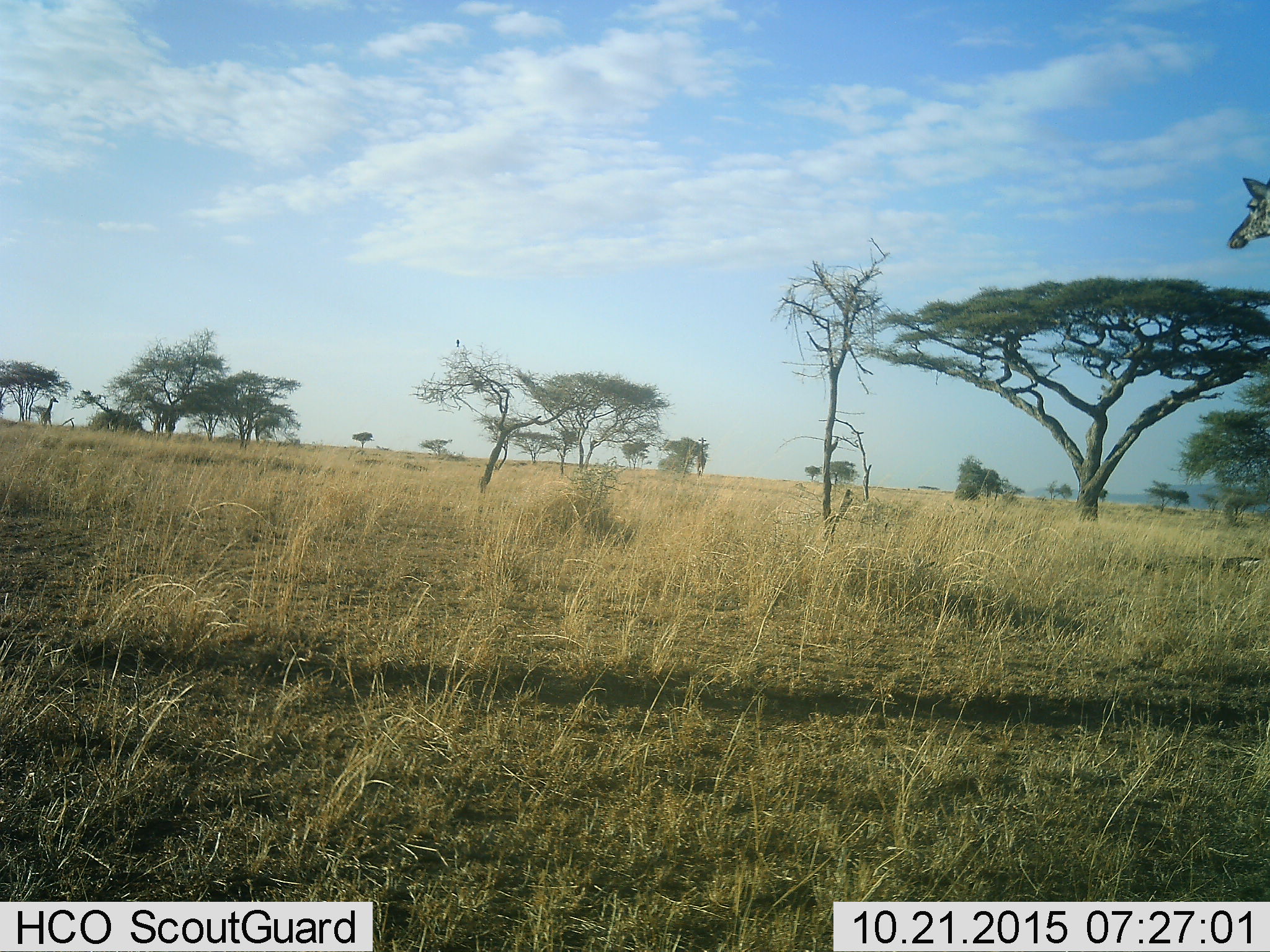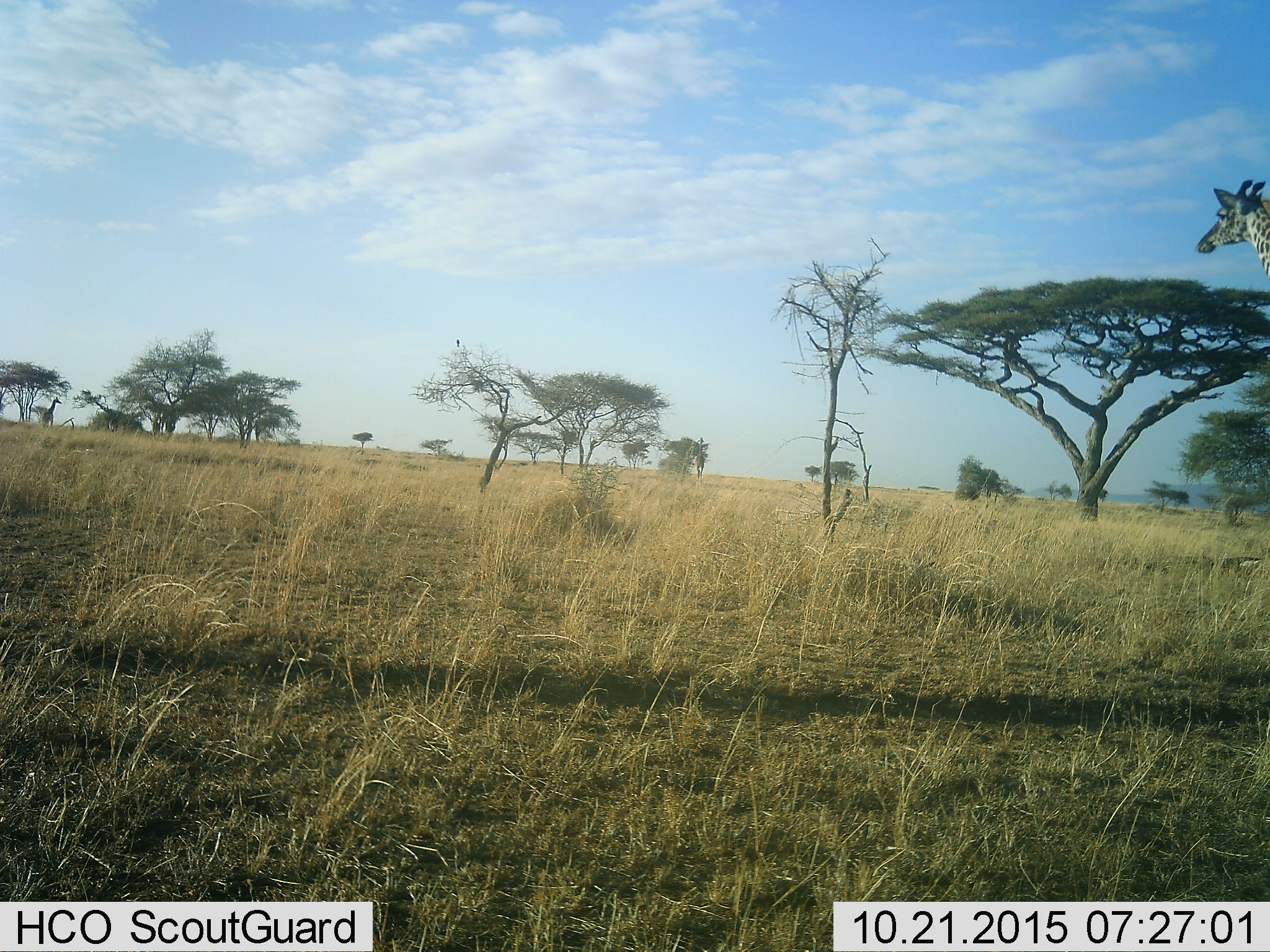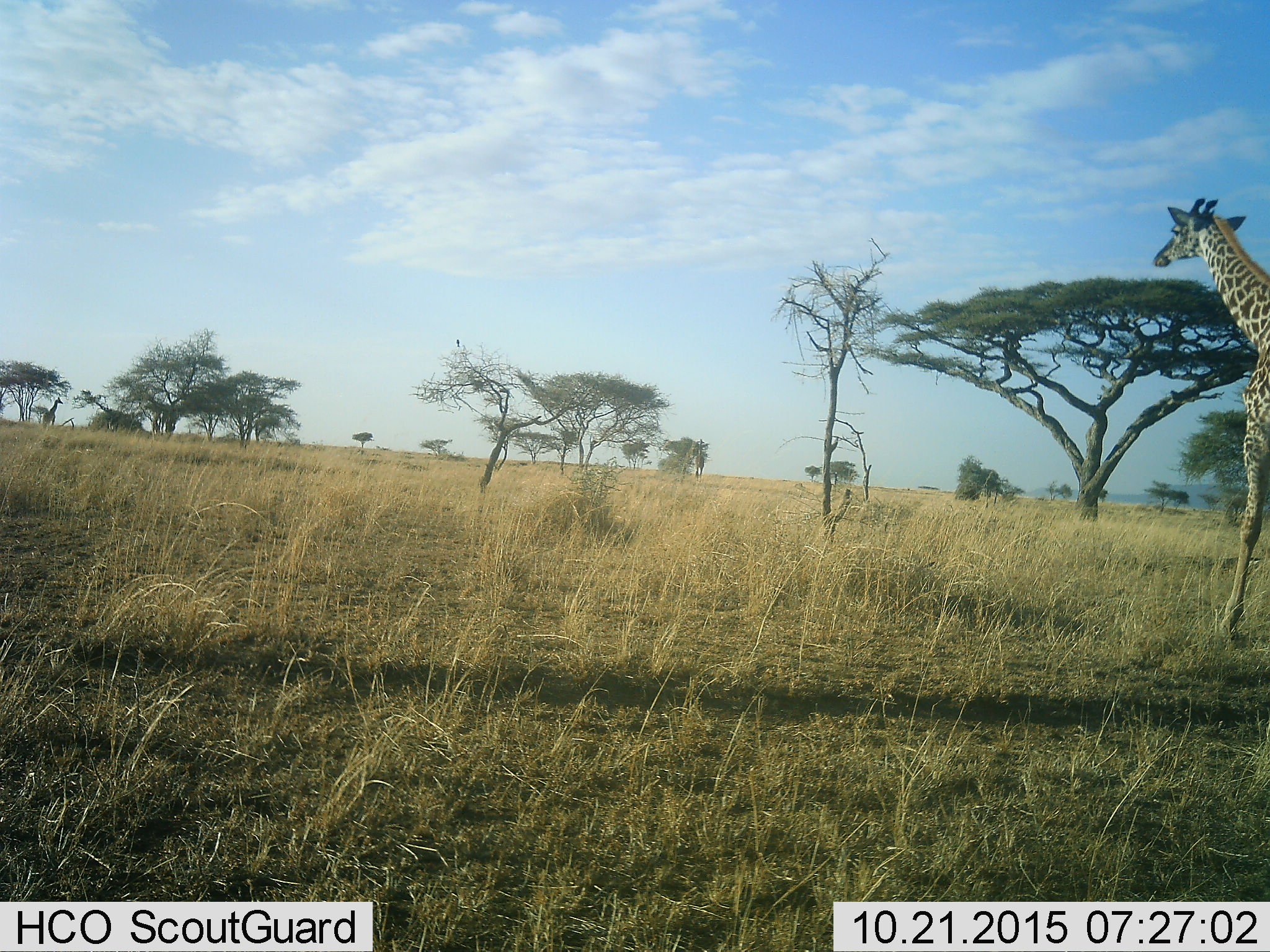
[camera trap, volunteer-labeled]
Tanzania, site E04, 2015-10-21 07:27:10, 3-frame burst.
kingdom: Animalia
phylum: Chordata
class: Mammalia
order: Artiodactyla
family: Giraffidae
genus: Giraffa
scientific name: Giraffa camelopardalis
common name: giraffe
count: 3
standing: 31%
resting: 0%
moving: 94%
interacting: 0%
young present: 6%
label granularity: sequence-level